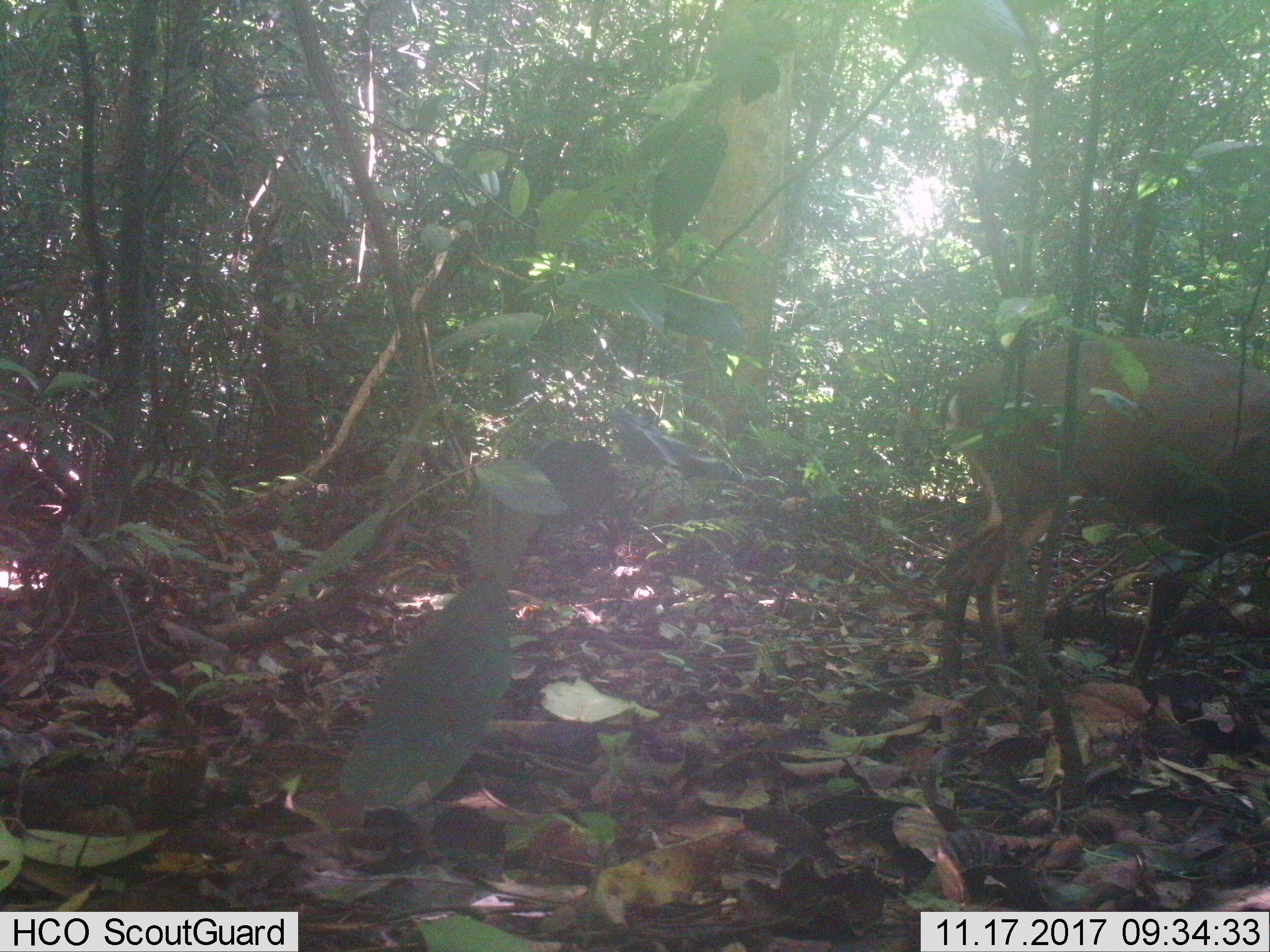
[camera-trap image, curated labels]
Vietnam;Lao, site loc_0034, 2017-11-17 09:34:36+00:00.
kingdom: Animalia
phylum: Chordata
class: Mammalia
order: Artiodactyla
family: Cervidae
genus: Muntiacus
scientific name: Muntiacus vuquangensis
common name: large-antlered muntjac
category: large antlered muntjac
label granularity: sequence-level